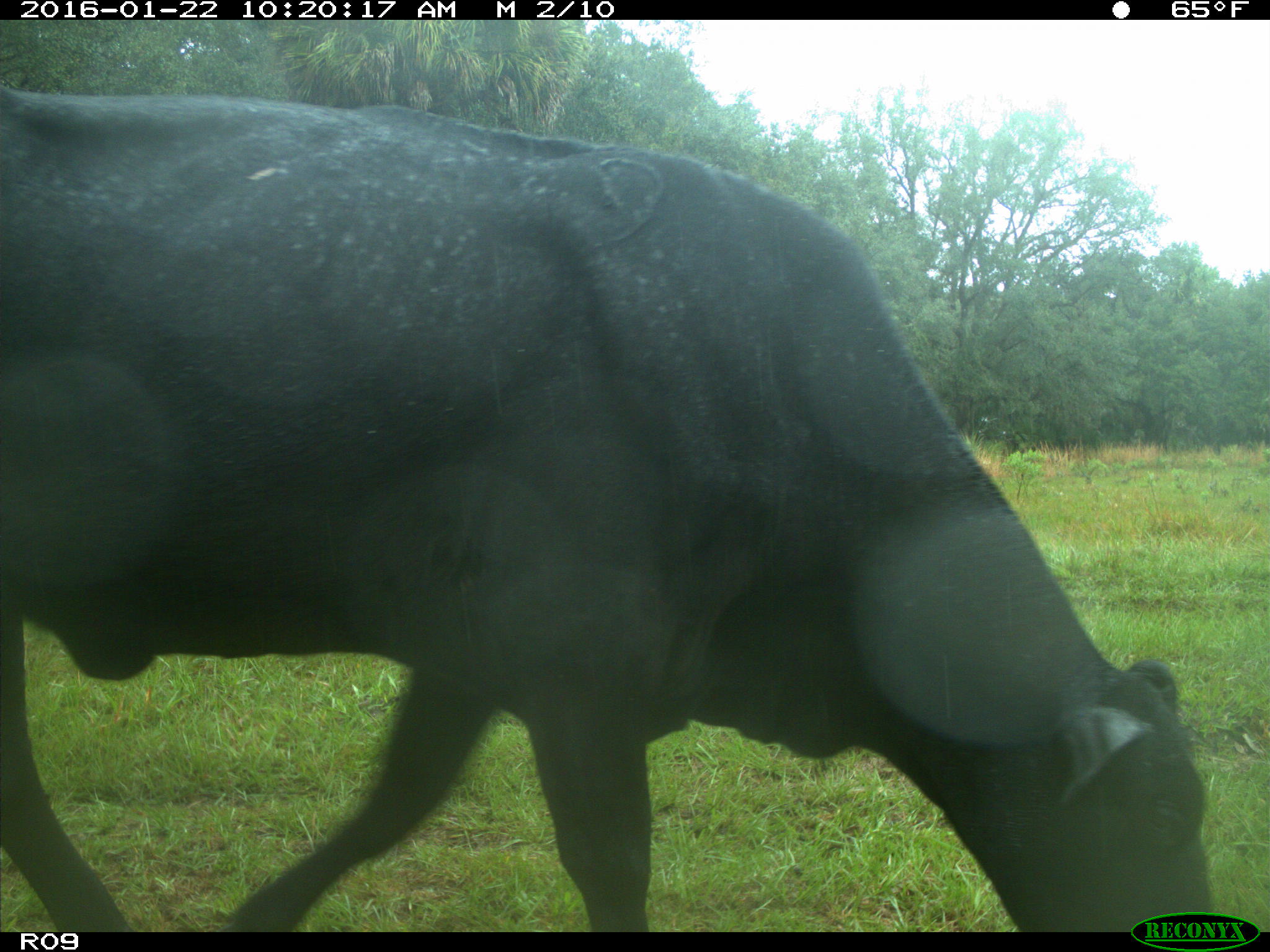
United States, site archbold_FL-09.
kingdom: Animalia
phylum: Chordata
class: Mammalia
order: Artiodactyla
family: Bovidae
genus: Bos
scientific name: Bos taurus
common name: domestic cow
Bos taurus (domestic cow).